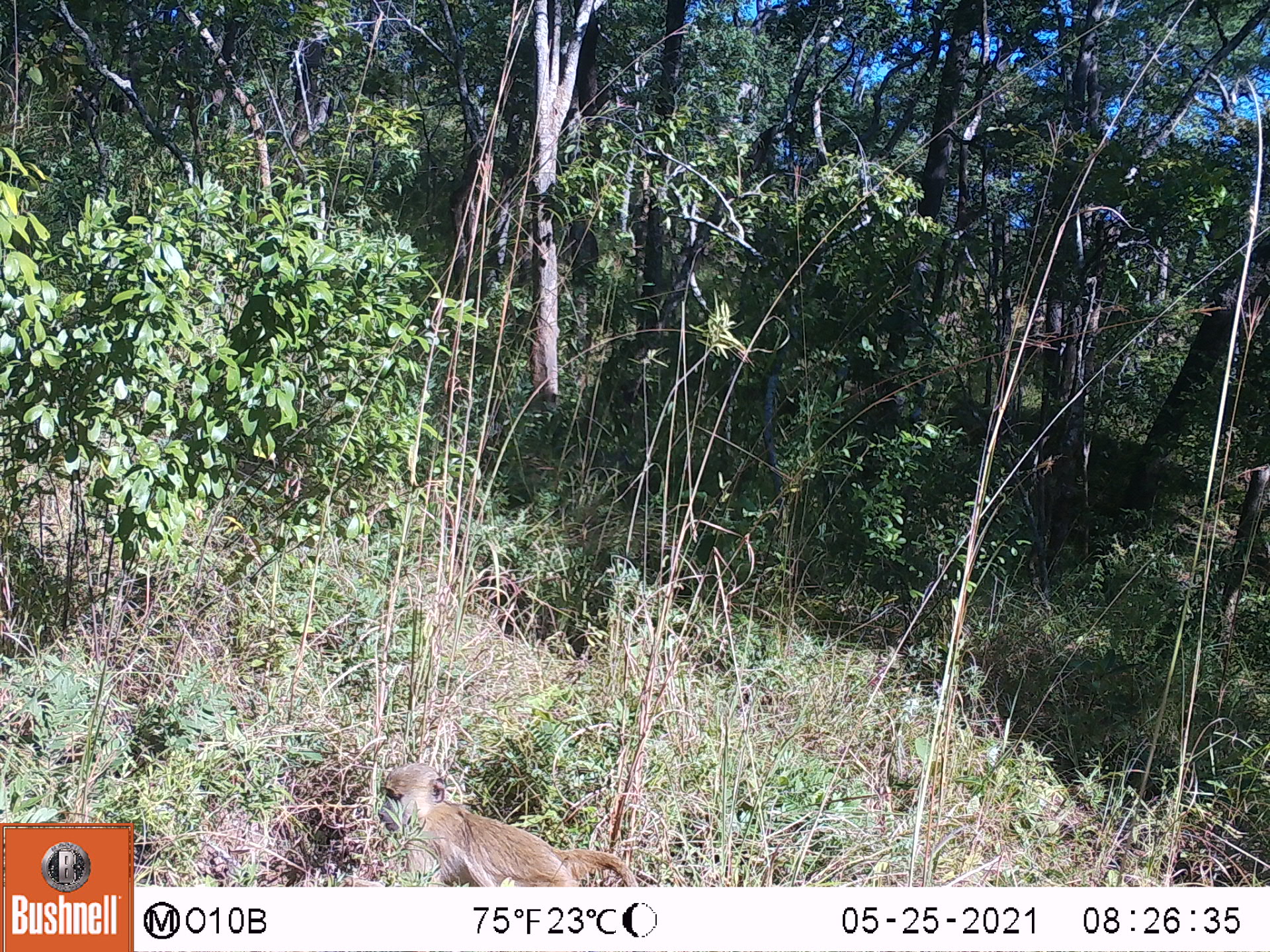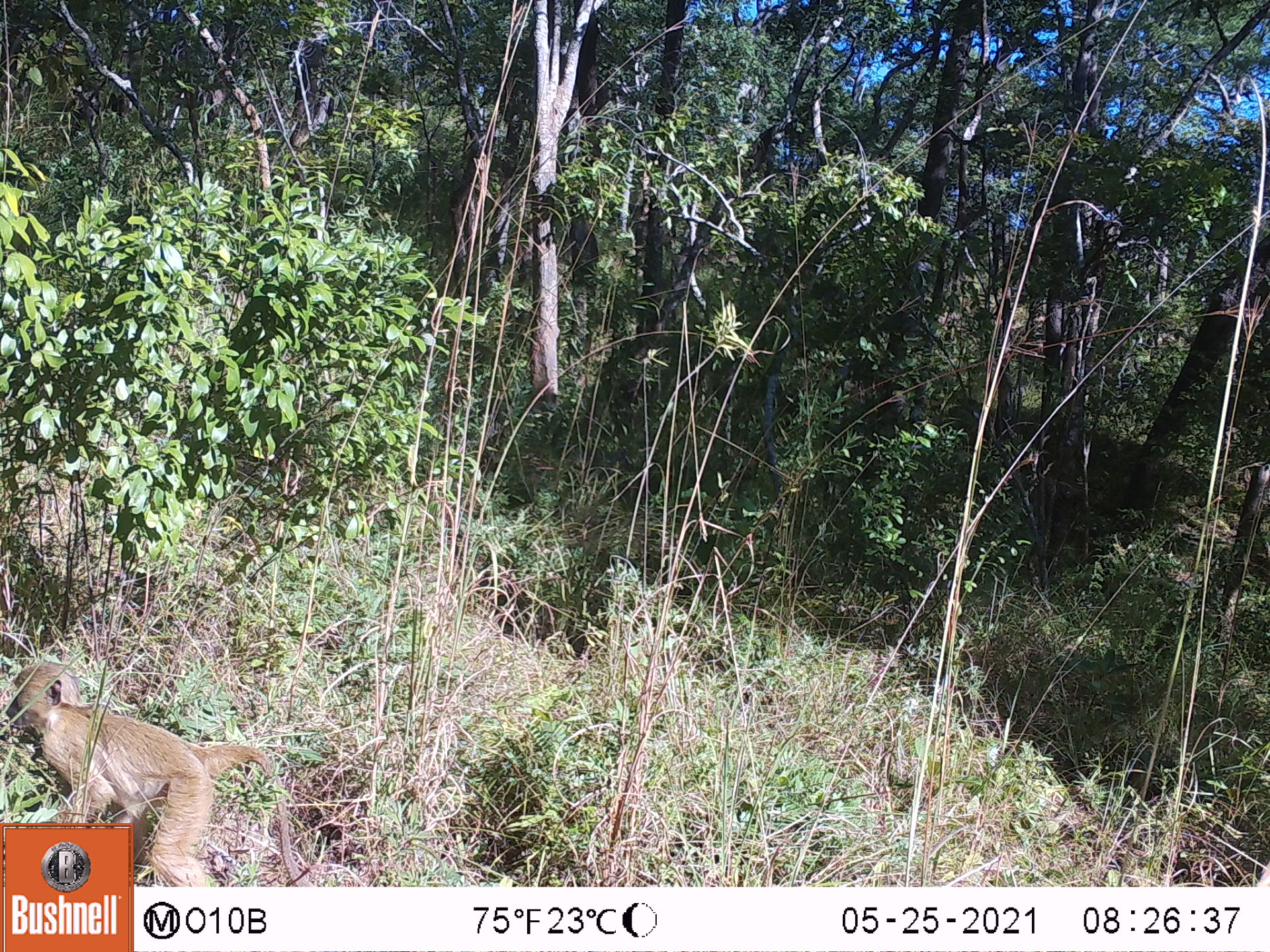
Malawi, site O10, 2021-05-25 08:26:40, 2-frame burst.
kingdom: Animalia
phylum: Chordata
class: Mammalia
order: Primates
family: Cercopithecidae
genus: Papio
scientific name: Papio cynocephalus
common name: yellow baboon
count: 1